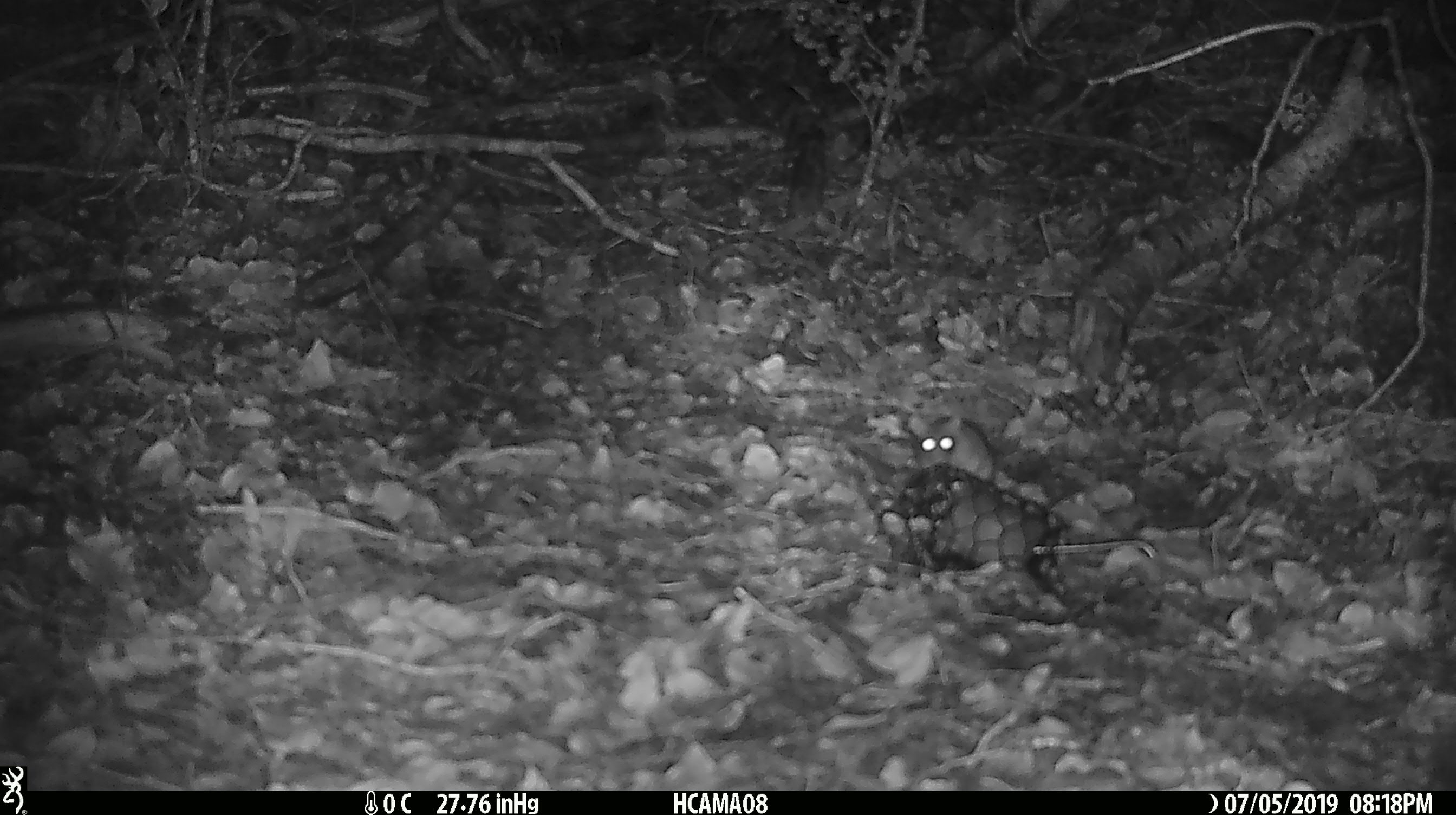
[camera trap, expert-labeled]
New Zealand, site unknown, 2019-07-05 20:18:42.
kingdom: Animalia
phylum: Chordata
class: Mammalia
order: Rodentia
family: Muridae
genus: Mus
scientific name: Mus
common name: mouse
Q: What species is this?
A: Mouse (Mus).